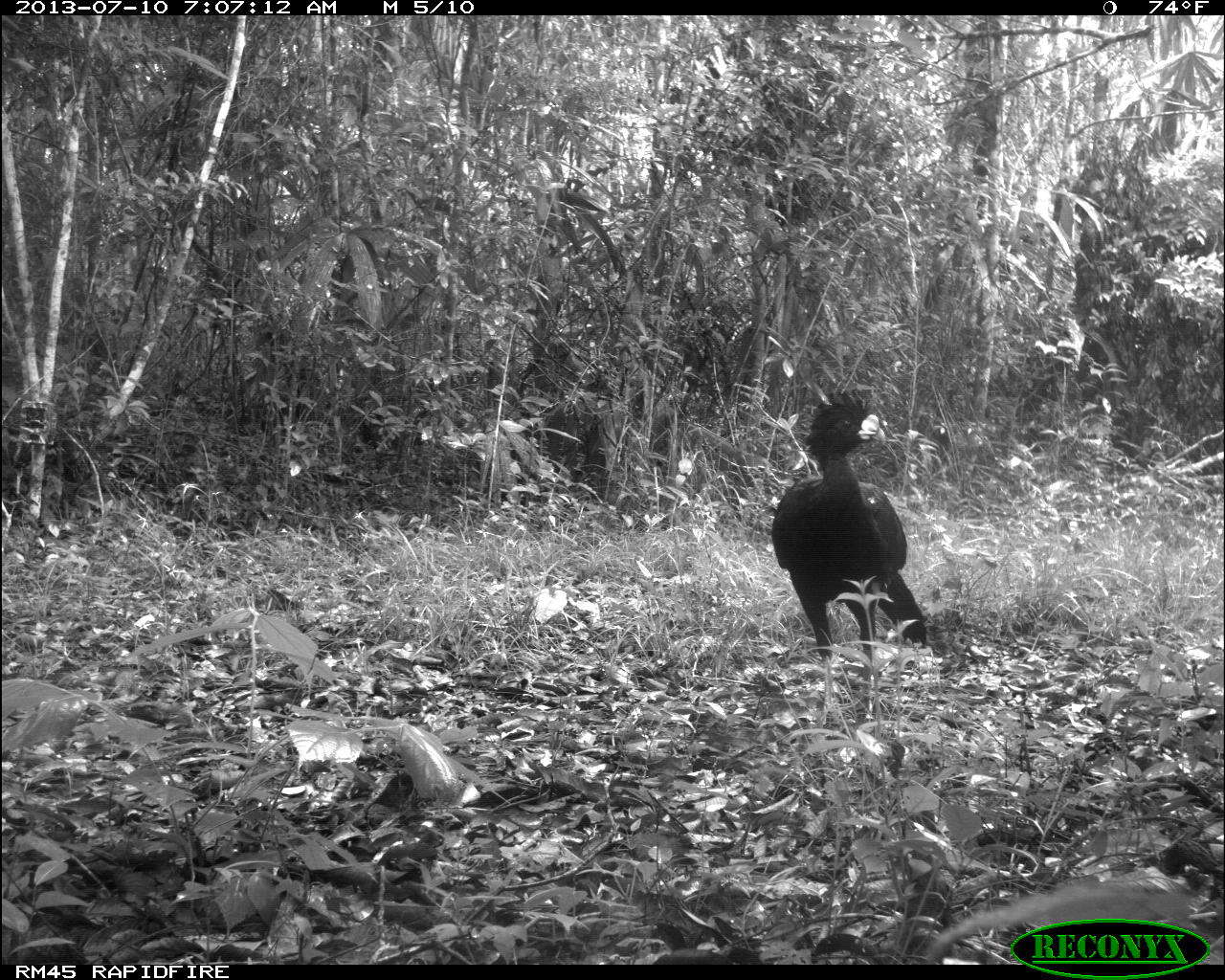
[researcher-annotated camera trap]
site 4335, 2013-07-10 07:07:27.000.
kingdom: Animalia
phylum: Chordata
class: Aves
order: Galliformes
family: Cracidae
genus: Crax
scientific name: Crax rubra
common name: great curassow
Crax rubra (great curassow), count 1, sex male.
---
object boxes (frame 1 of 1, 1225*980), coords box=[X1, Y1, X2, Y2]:
crax rubra: box=[772, 387, 923, 741]